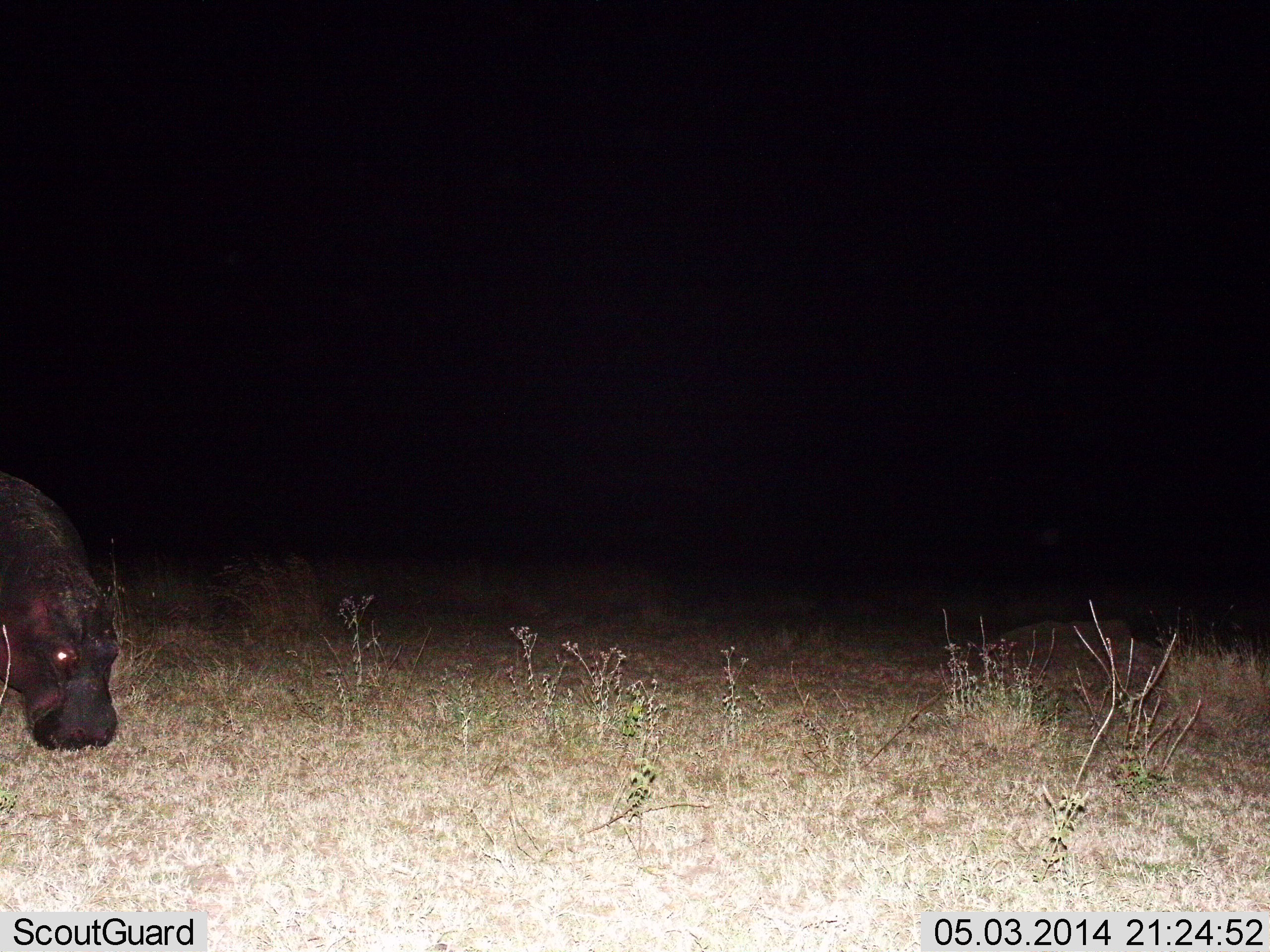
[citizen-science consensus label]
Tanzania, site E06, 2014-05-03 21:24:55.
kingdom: Animalia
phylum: Chordata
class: Mammalia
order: Artiodactyla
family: Hippopotamidae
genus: Hippopotamus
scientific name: Hippopotamus amphibius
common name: hippopotamus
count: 1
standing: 17%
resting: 0%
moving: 17%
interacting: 0%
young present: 0%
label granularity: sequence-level